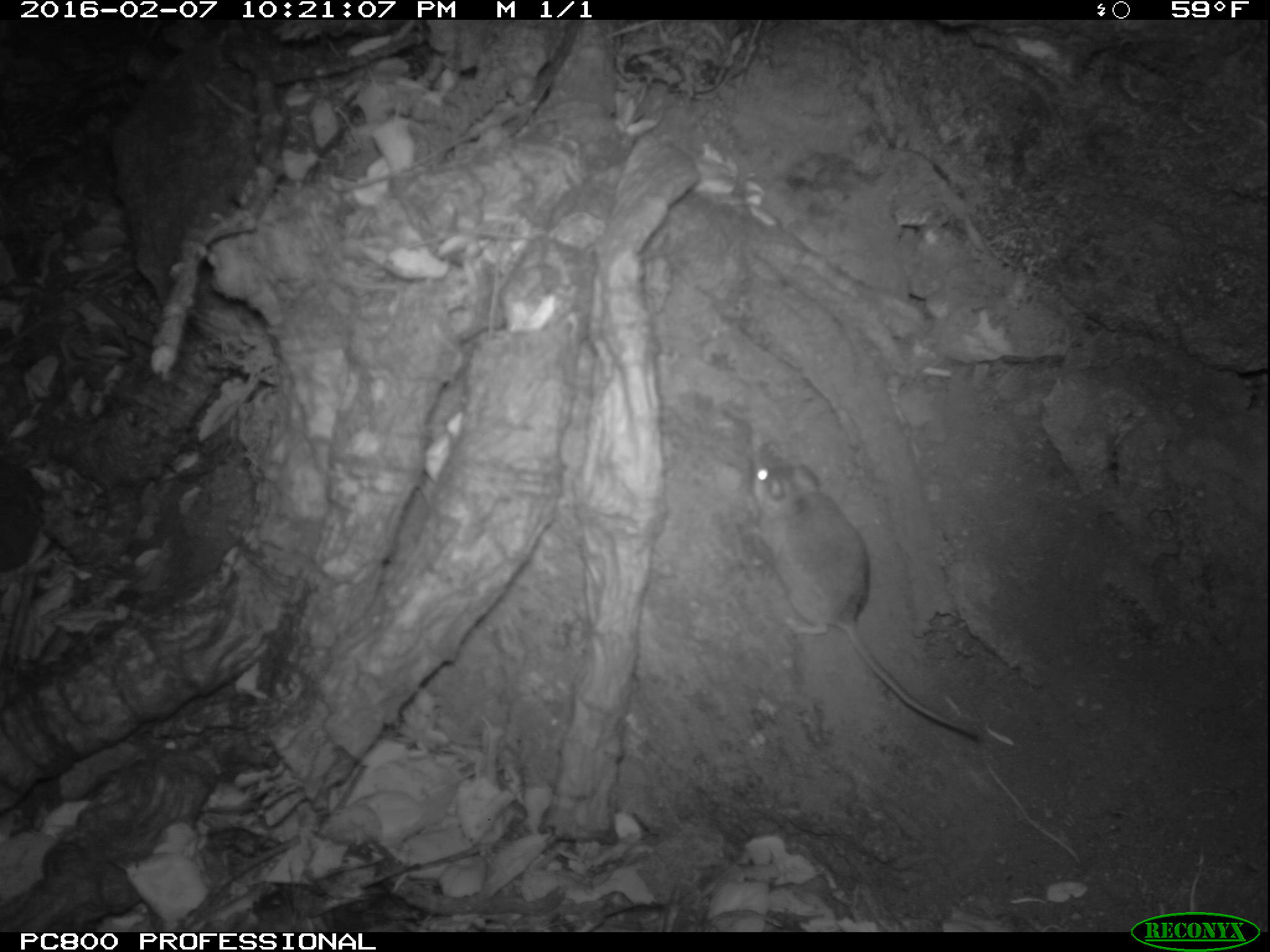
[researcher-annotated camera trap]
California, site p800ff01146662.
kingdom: Animalia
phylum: Chordata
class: Mammalia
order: Rodentia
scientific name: Rodentia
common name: rodent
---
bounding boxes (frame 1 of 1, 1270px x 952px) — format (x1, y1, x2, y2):
rodent: (750, 439, 984, 736)